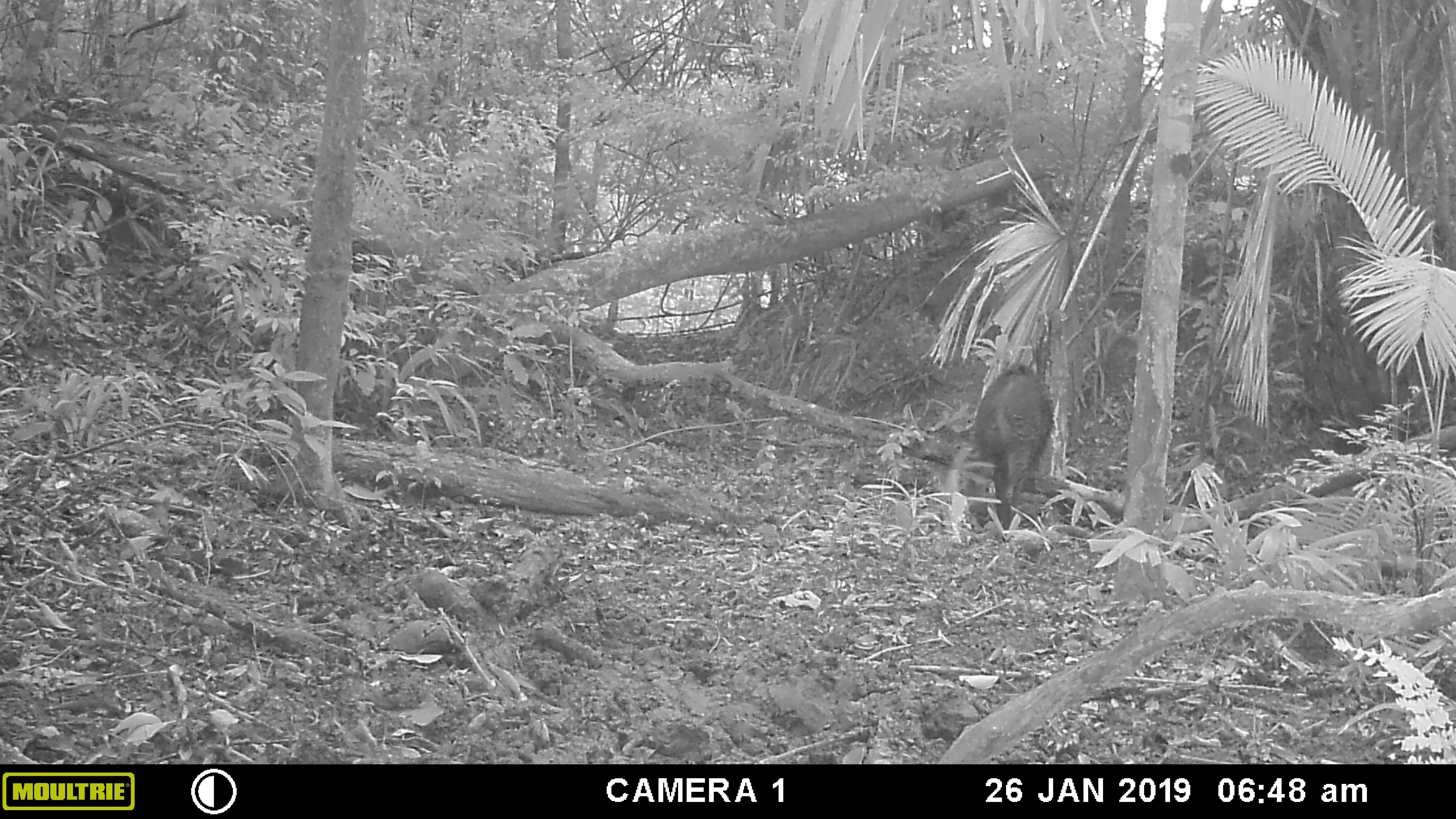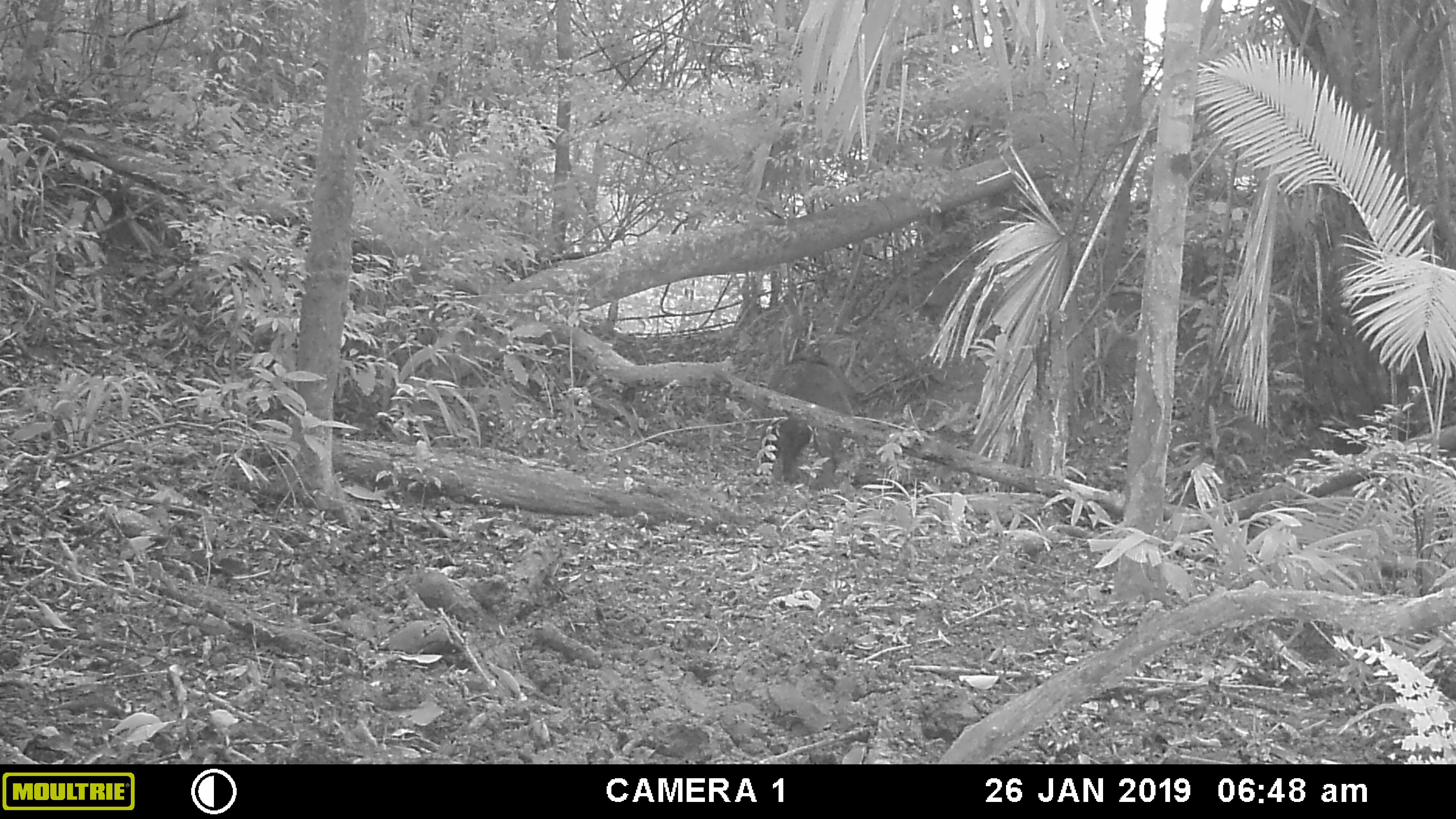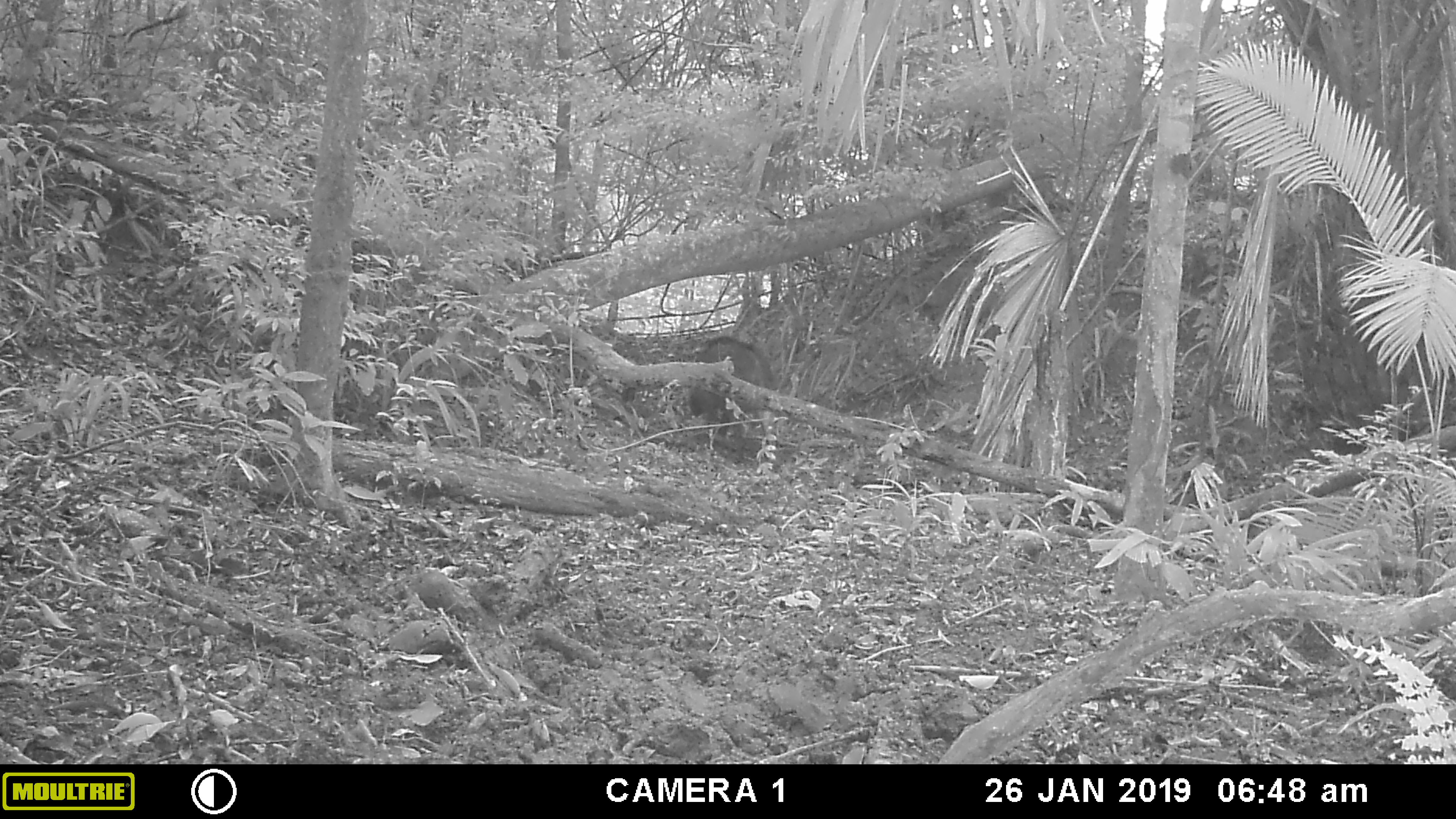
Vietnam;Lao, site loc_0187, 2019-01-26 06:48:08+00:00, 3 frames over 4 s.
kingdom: Animalia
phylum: Chordata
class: Mammalia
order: Artiodactyla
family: Suidae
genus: Sus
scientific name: Sus scrofa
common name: eurasian wild pig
Eurasian wild pig (Sus scrofa). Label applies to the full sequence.